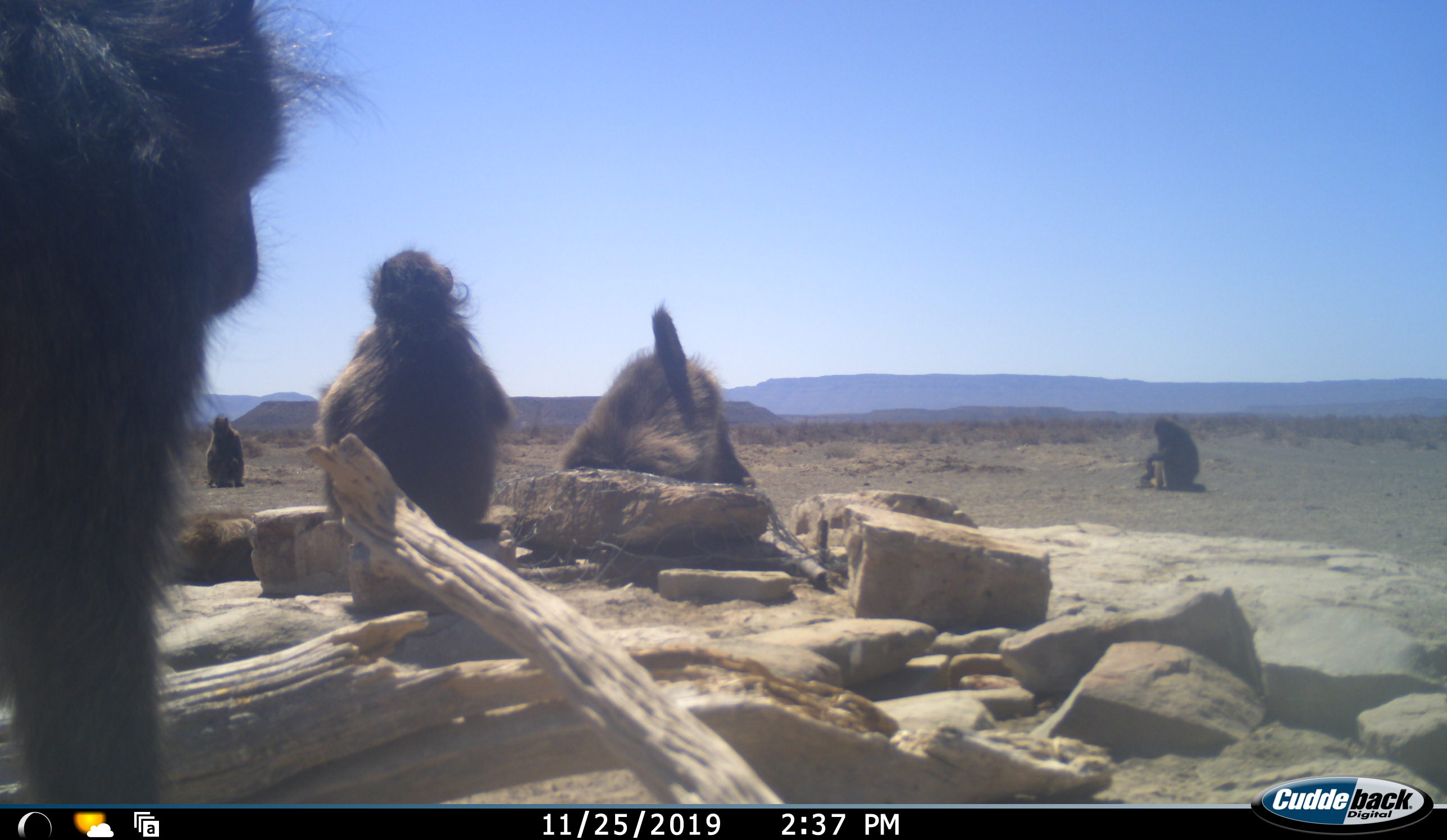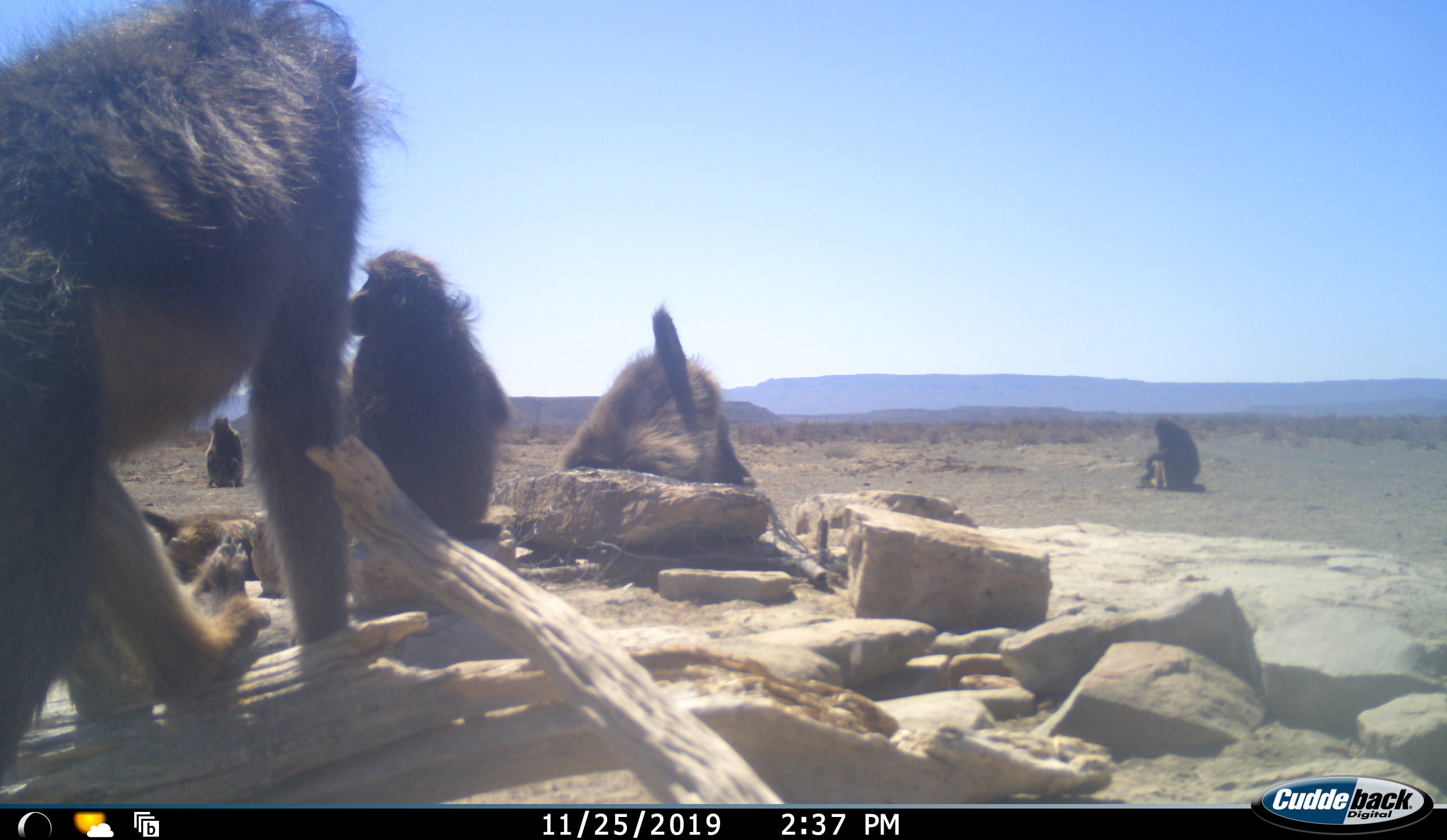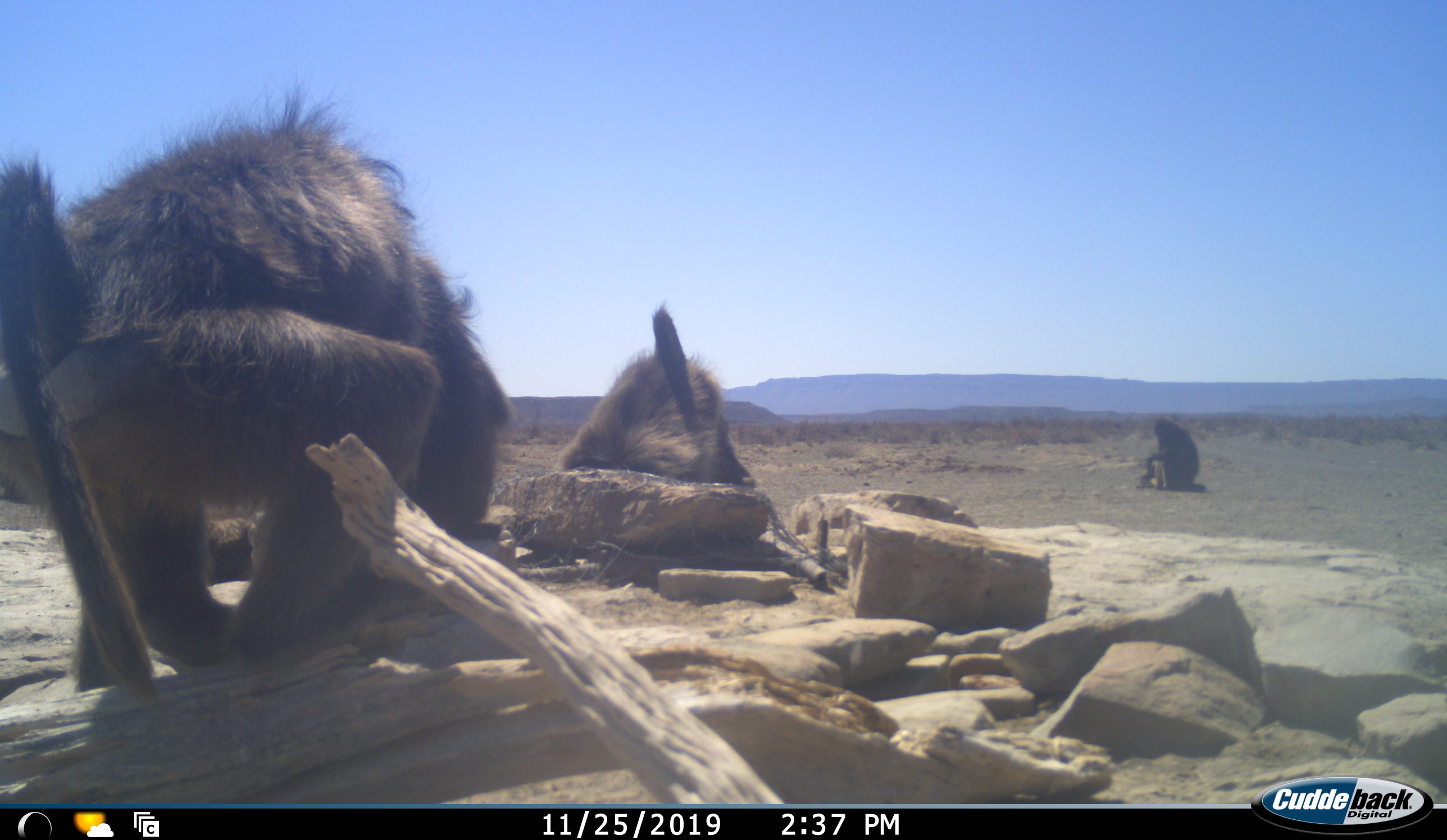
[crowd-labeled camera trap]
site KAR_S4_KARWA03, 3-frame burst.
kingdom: Animalia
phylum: Chordata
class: Mammalia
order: Primates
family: Cercopithecidae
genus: Papio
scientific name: Papio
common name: baboon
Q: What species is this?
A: Baboon (Papio).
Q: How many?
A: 5.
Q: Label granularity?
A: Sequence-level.